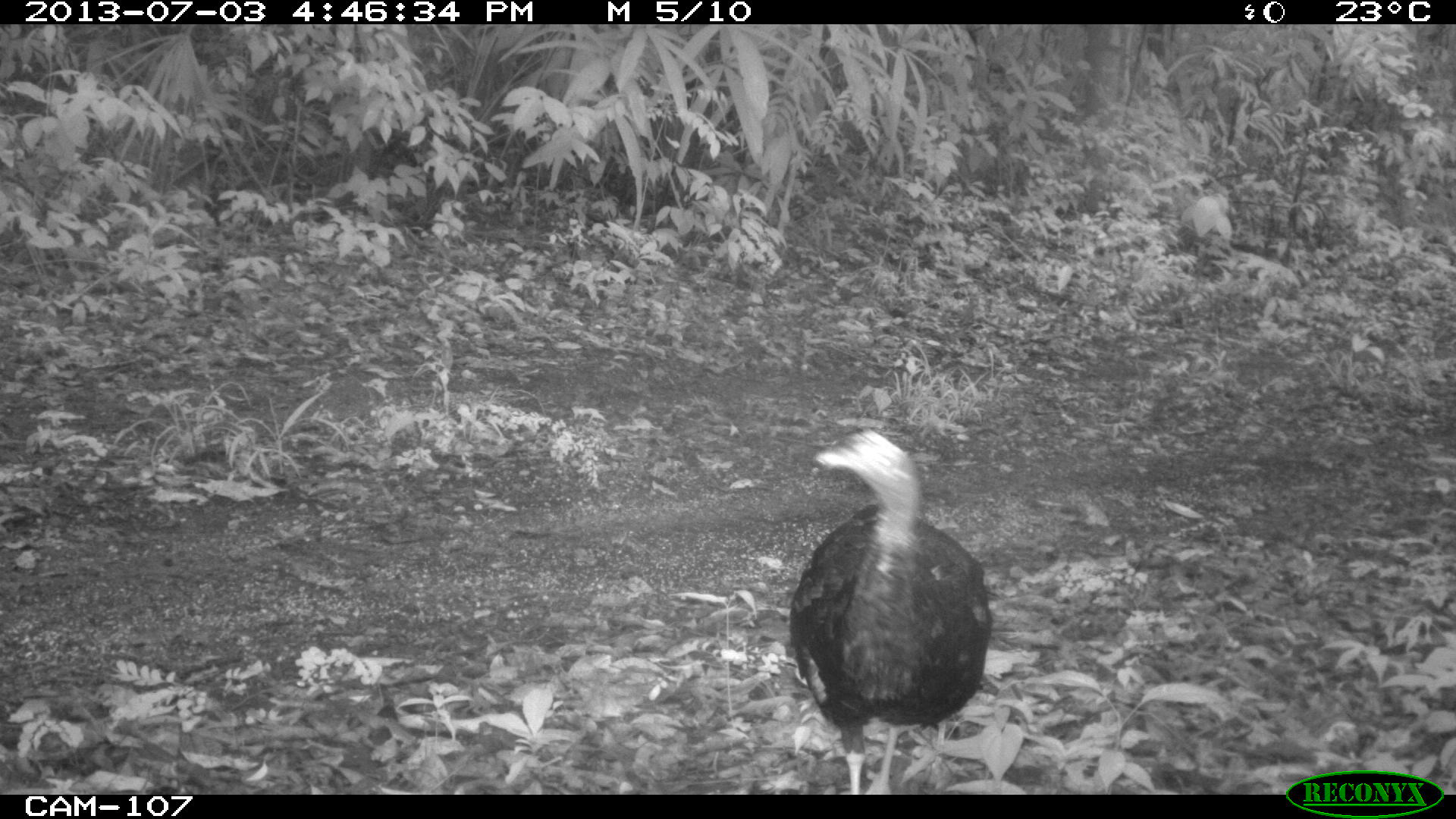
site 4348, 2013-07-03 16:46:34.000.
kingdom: Animalia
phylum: Chordata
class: Aves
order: Galliformes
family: Phasianidae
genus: Meleagris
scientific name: Meleagris ocellata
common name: ocellated turkey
Meleagris ocellata (ocellated turkey), count 1, sex female.